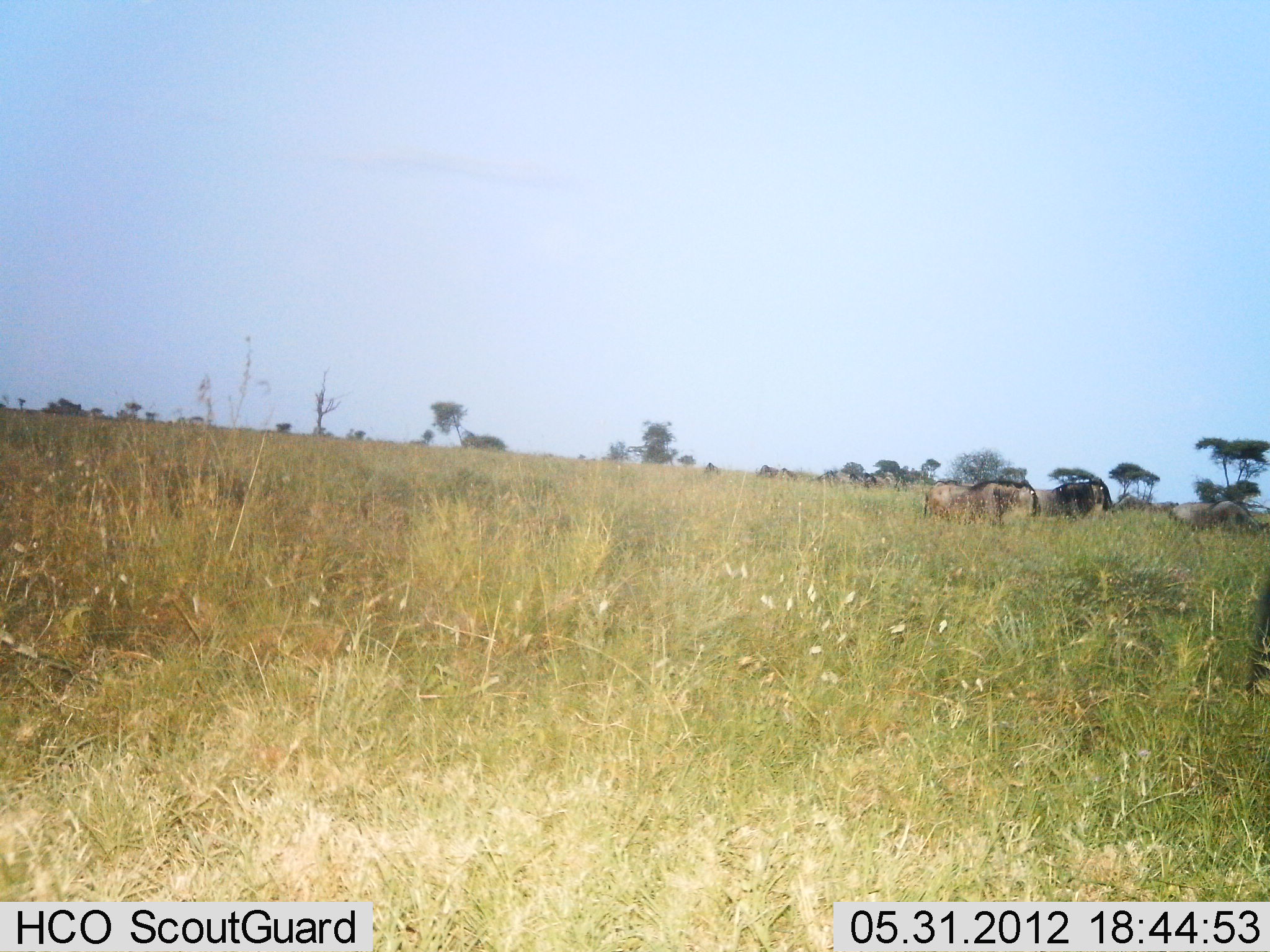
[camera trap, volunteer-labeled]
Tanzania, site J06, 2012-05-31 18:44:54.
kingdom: Animalia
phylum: Chordata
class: Mammalia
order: Artiodactyla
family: Bovidae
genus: Connochaetes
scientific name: Connochaetes taurinus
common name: blue wildebeest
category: wildebeest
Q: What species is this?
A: Wildebeest (blue wildebeest) (Connochaetes taurinus).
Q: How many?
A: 4.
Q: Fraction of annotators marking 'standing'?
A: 80%.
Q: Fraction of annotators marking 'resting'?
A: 0%.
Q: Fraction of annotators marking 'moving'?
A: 10%.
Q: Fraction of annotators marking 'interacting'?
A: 0%.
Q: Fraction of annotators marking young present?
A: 0%.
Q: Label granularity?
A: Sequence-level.